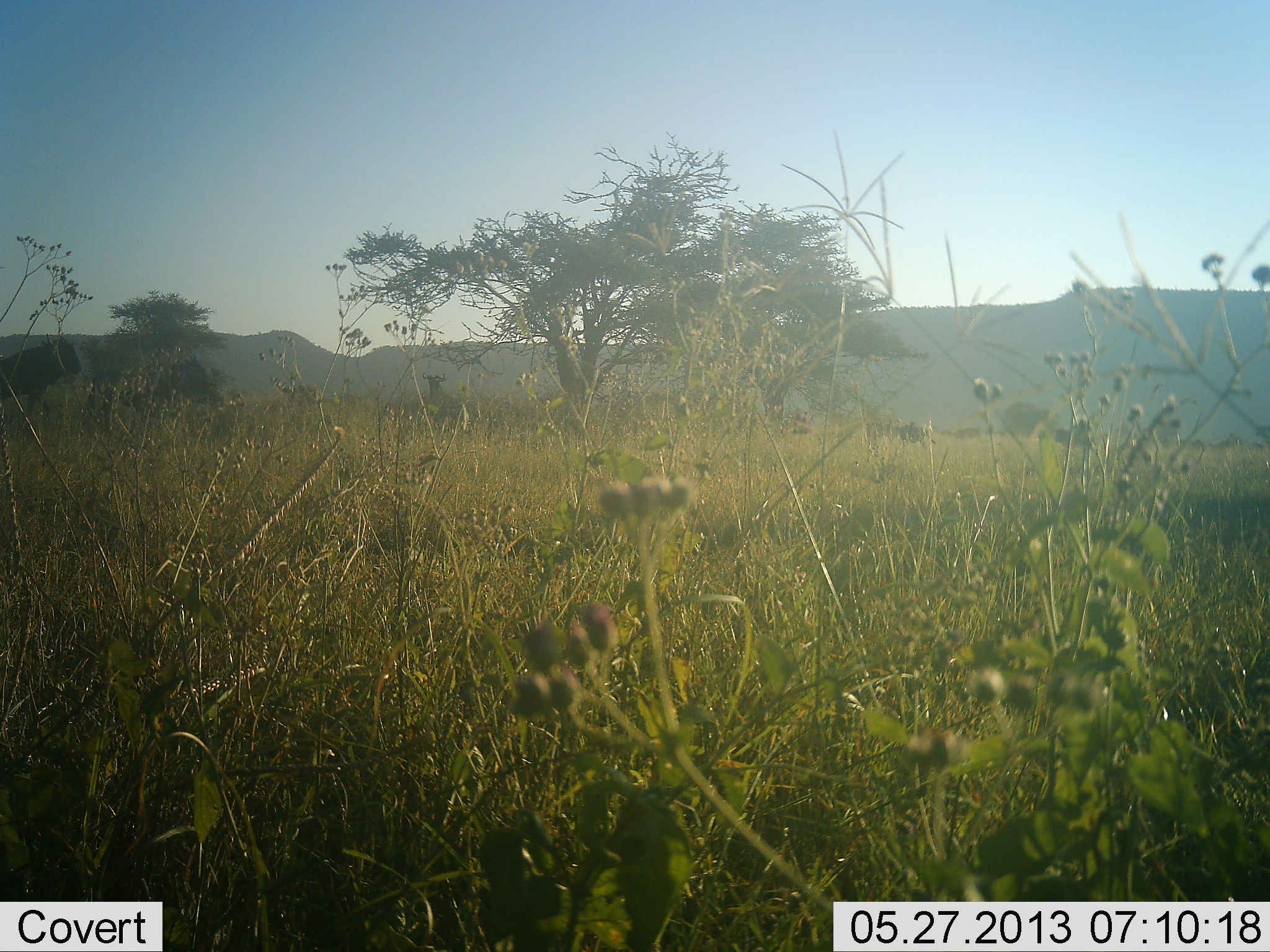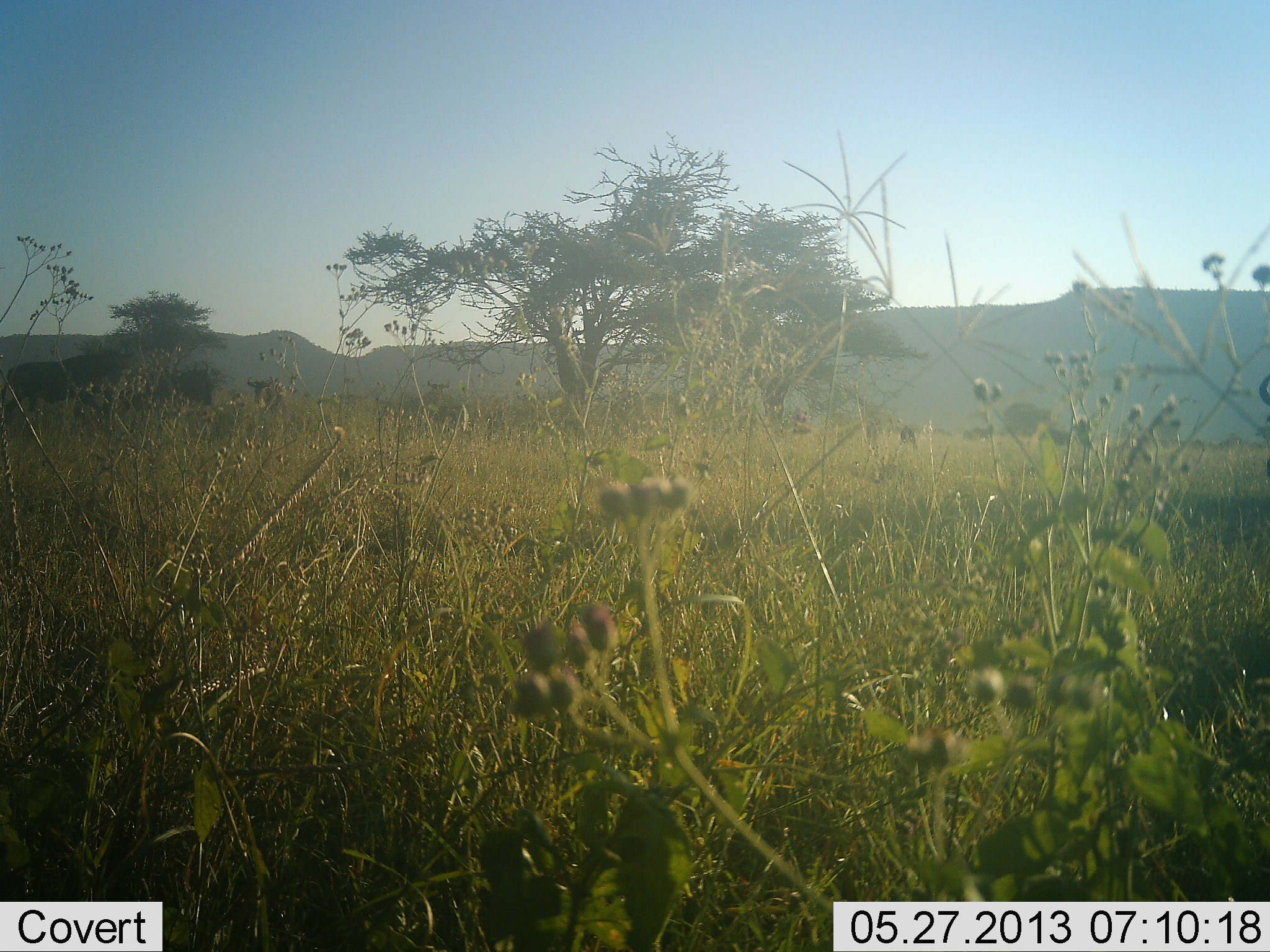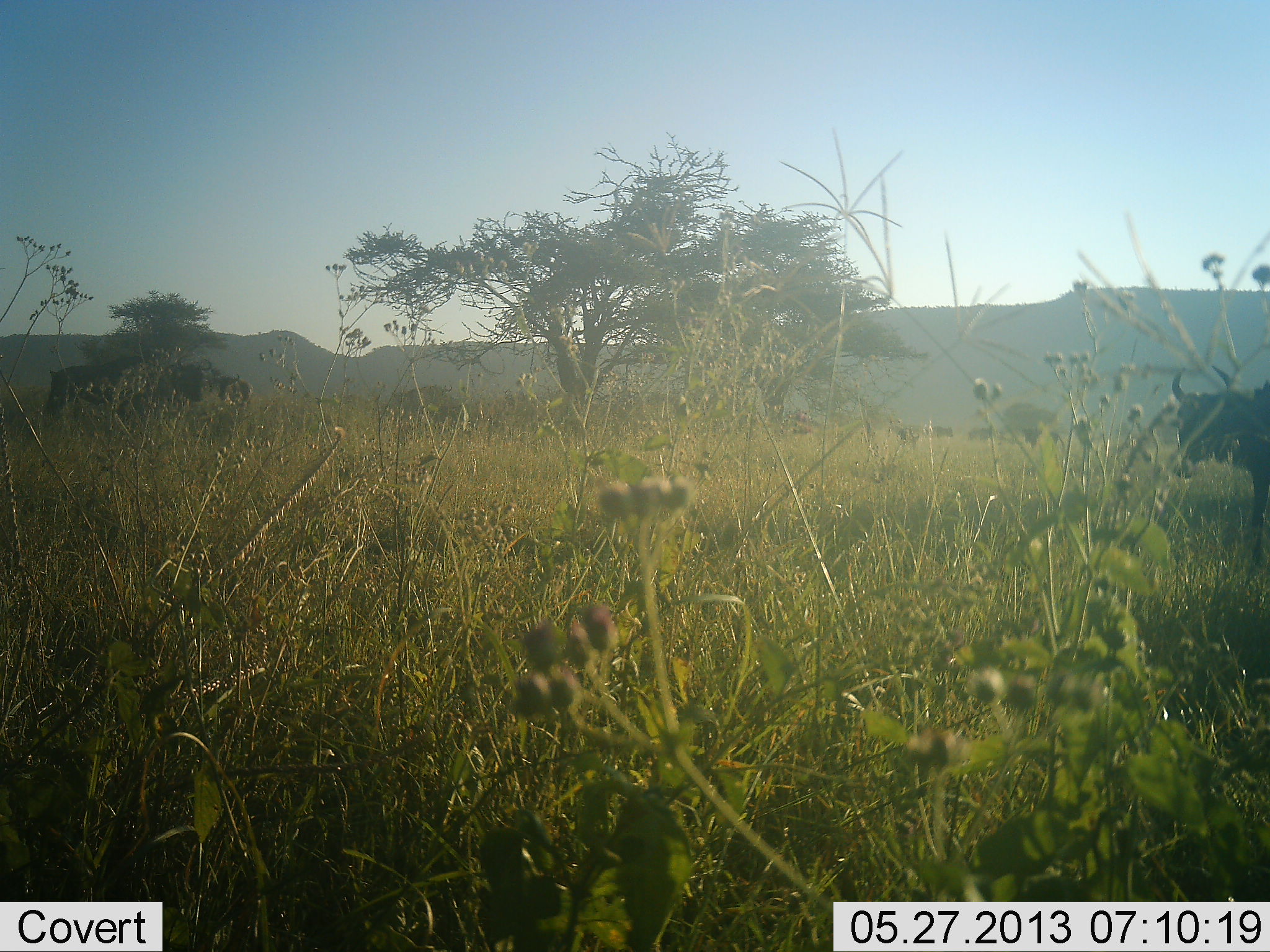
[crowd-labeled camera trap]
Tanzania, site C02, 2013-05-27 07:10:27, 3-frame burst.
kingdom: Animalia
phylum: Chordata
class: Mammalia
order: Artiodactyla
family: Bovidae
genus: Connochaetes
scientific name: Connochaetes taurinus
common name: blue wildebeest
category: wildebeest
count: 10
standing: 20%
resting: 0%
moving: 100%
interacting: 0%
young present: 0%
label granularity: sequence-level